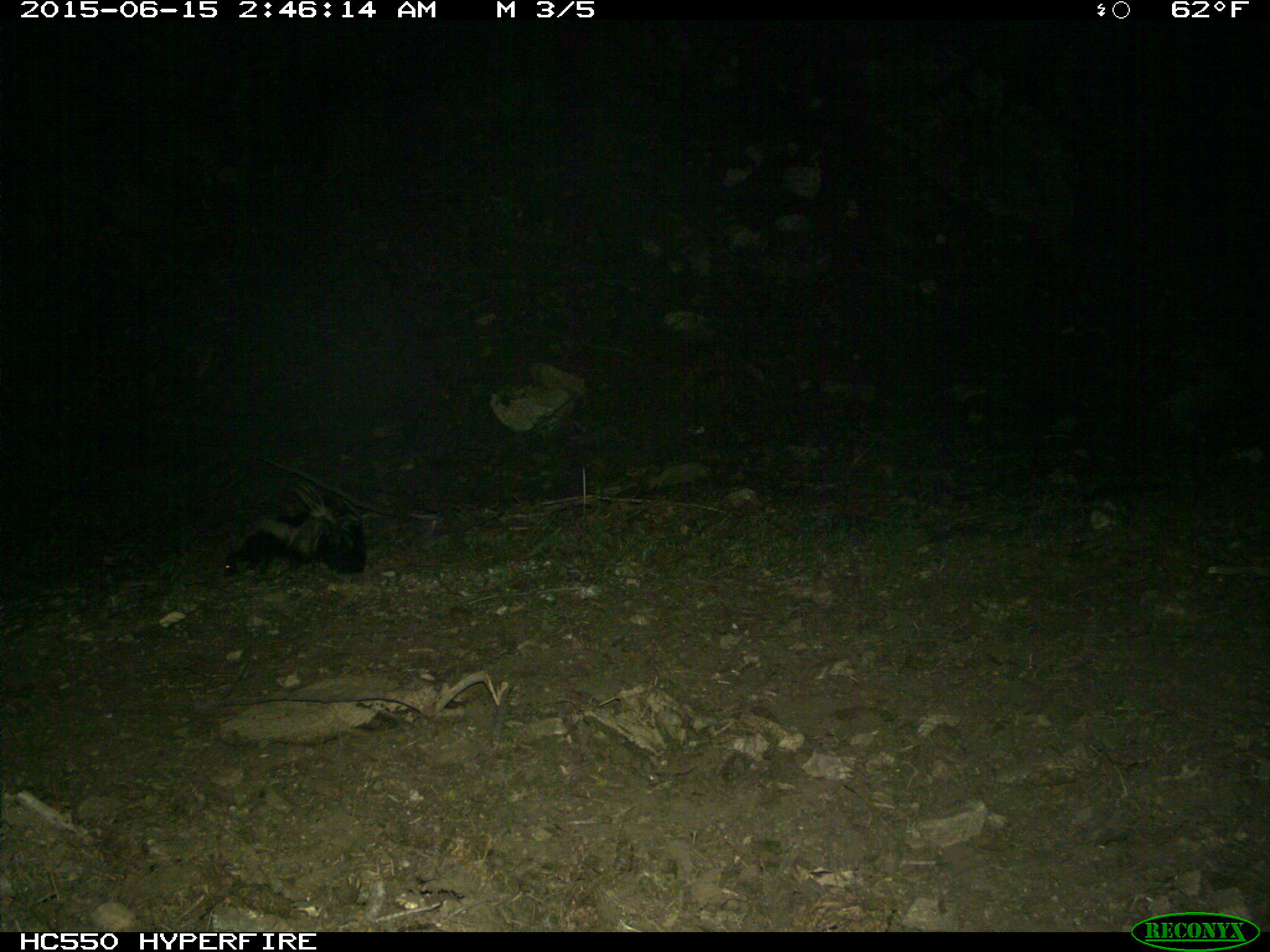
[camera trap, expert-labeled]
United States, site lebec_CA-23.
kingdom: Animalia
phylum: Chordata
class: Mammalia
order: Carnivora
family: Mephitidae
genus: Mephitis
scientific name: Mephitis mephitis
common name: striped skunk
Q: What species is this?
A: Mephitis mephitis (striped skunk).